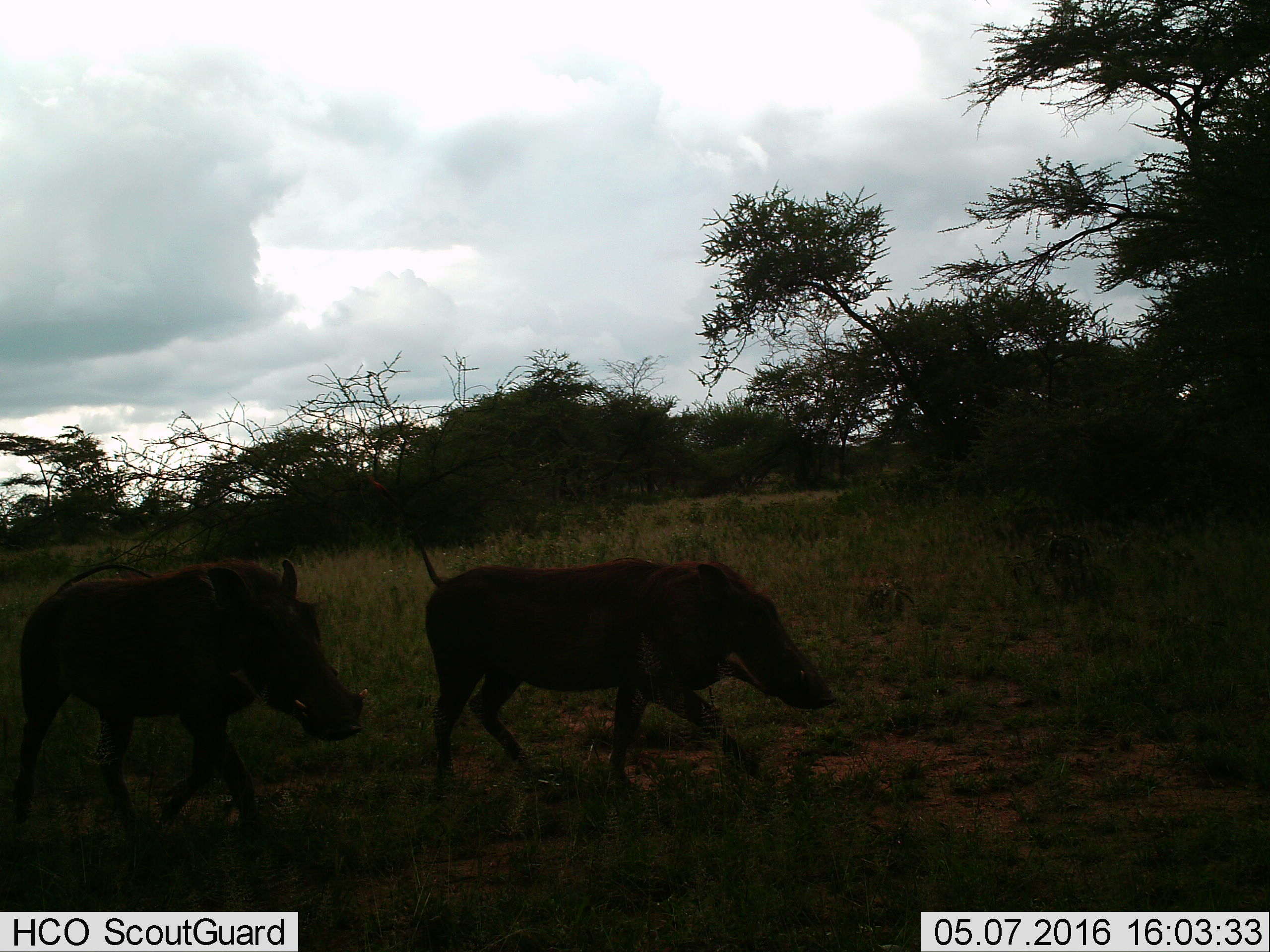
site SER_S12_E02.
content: unidentified animal